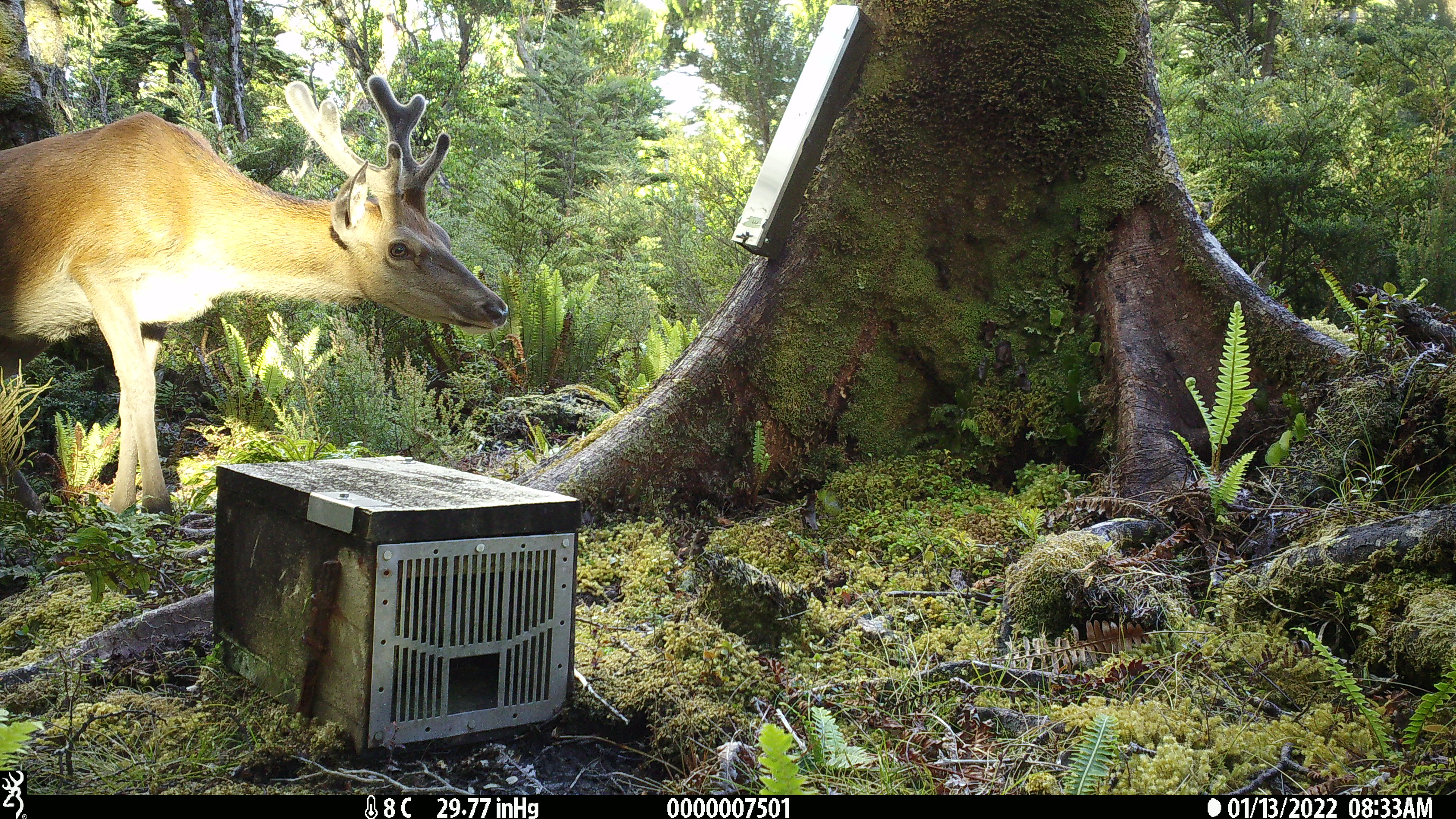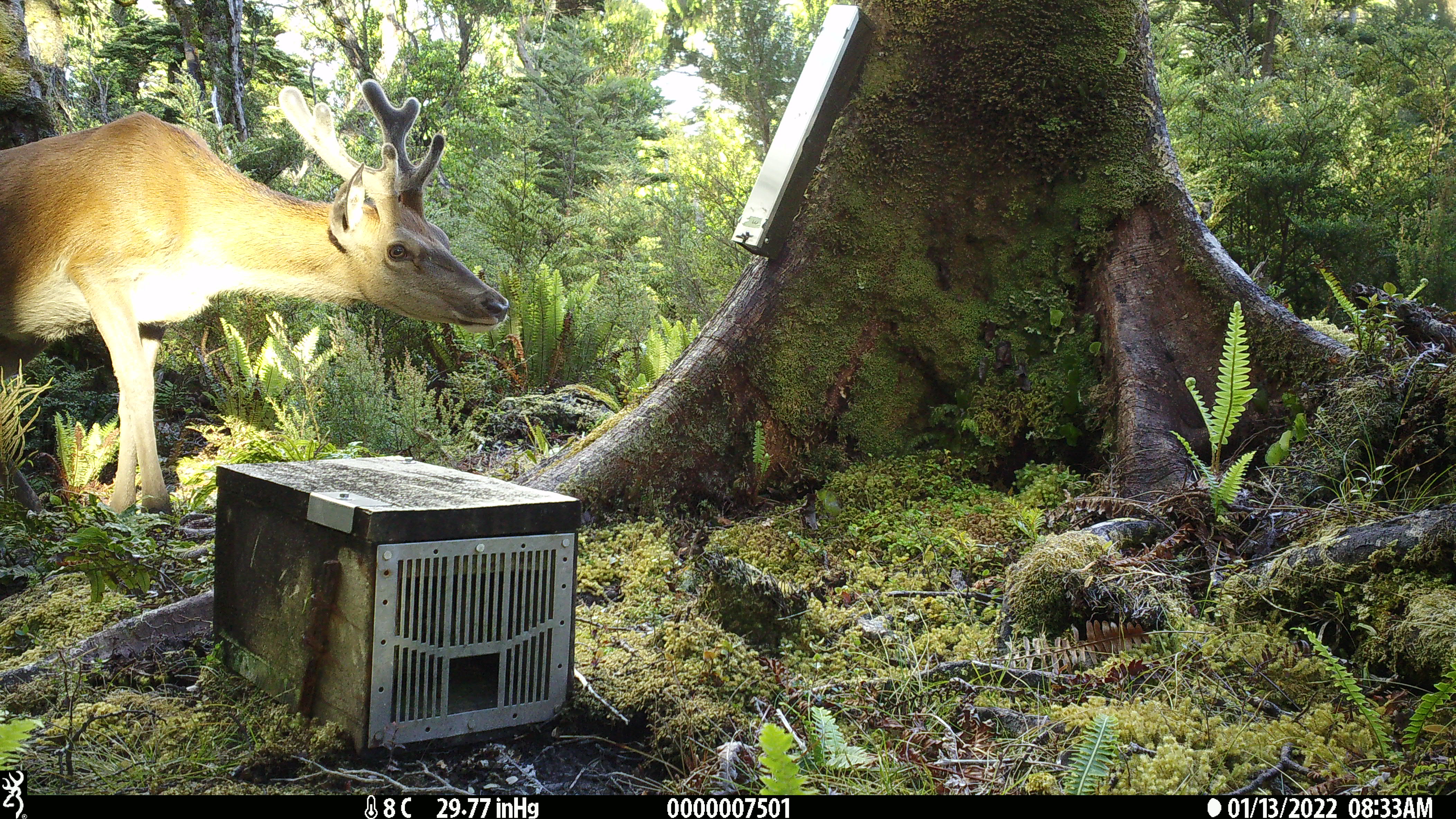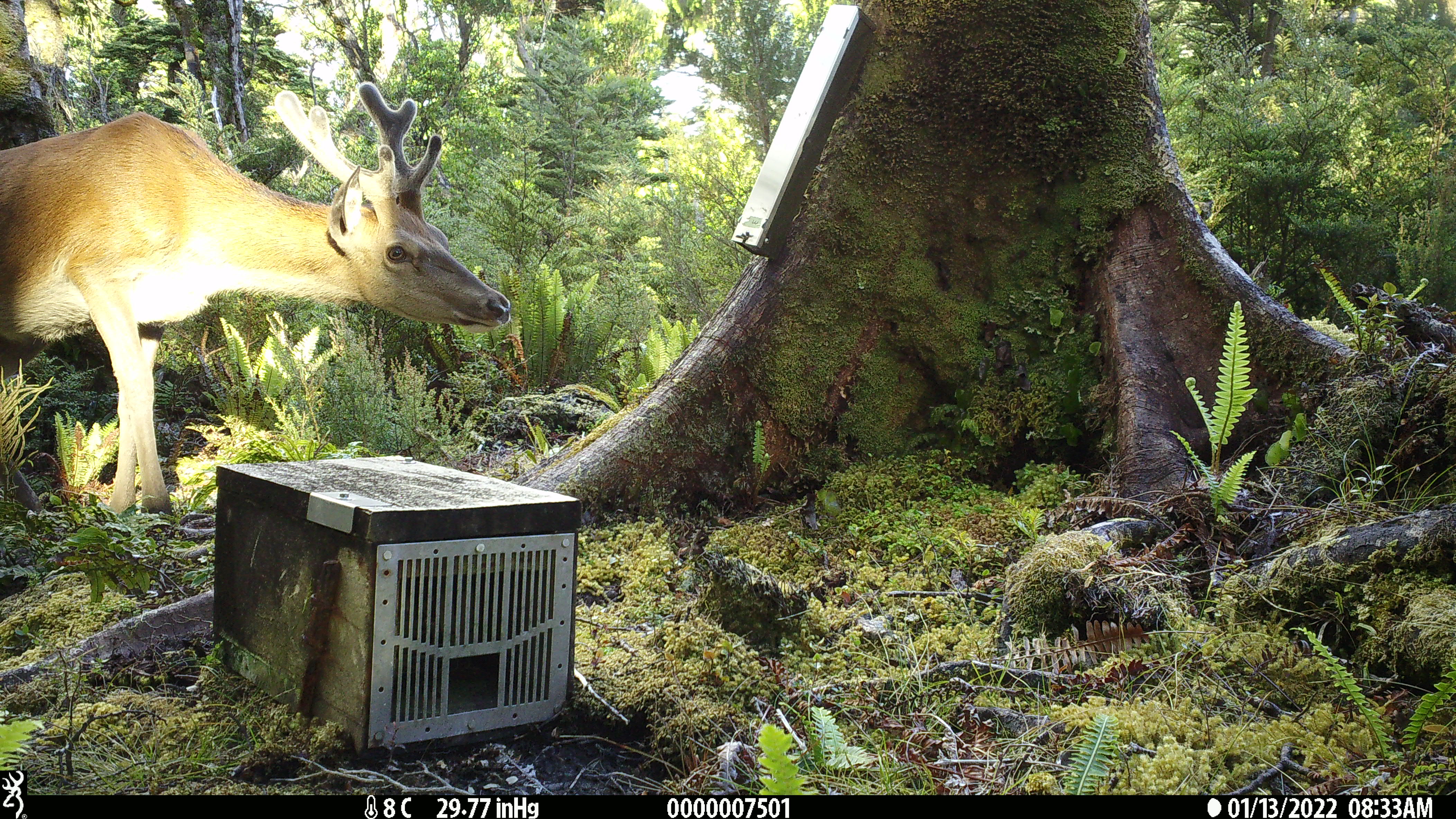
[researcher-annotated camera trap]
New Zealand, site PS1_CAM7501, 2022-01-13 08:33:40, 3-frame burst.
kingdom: Animalia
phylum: Chordata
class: Mammalia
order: Artiodactyla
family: Cervidae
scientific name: Cervidae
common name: deer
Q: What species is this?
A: Deer (Cervidae).